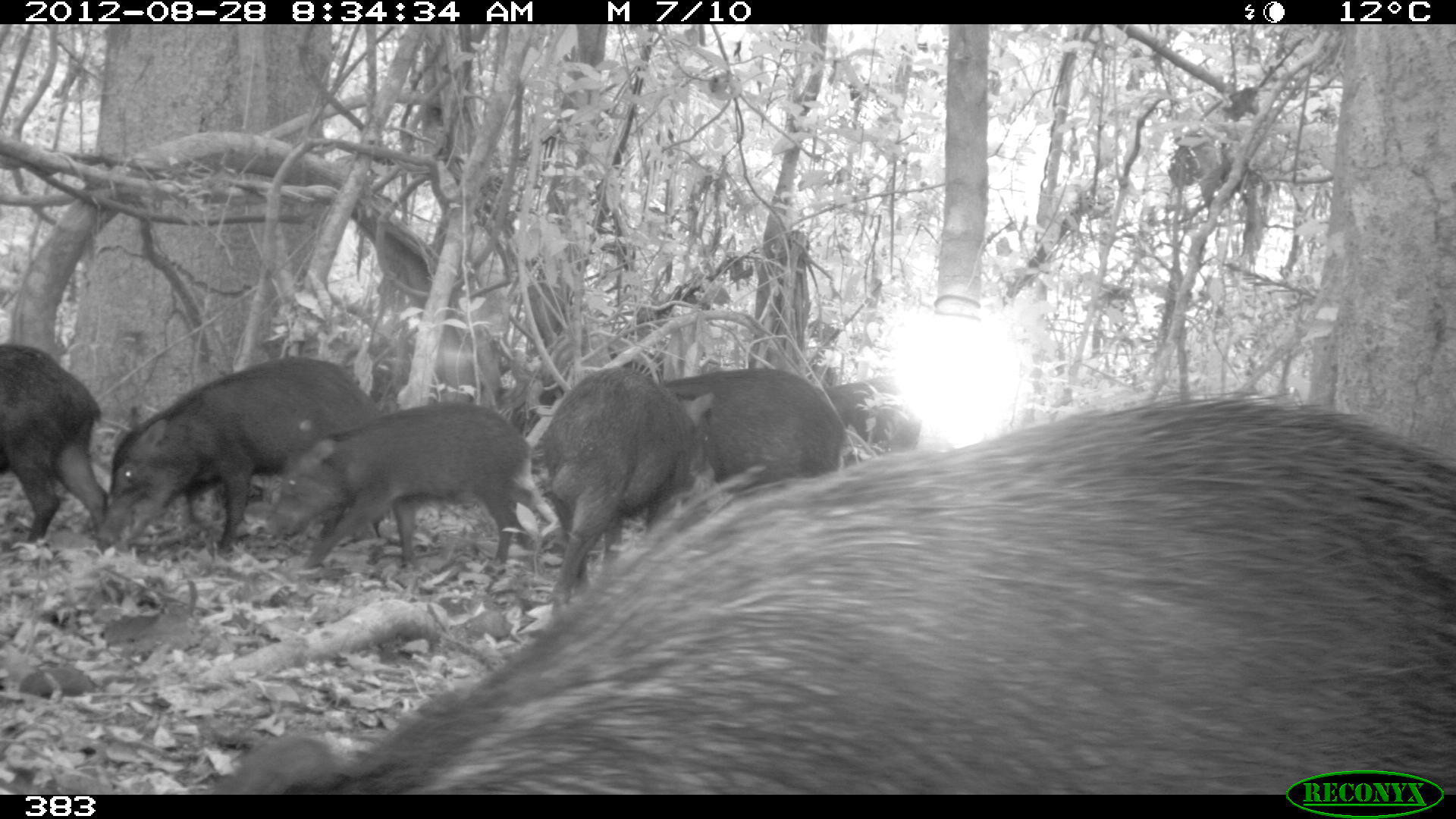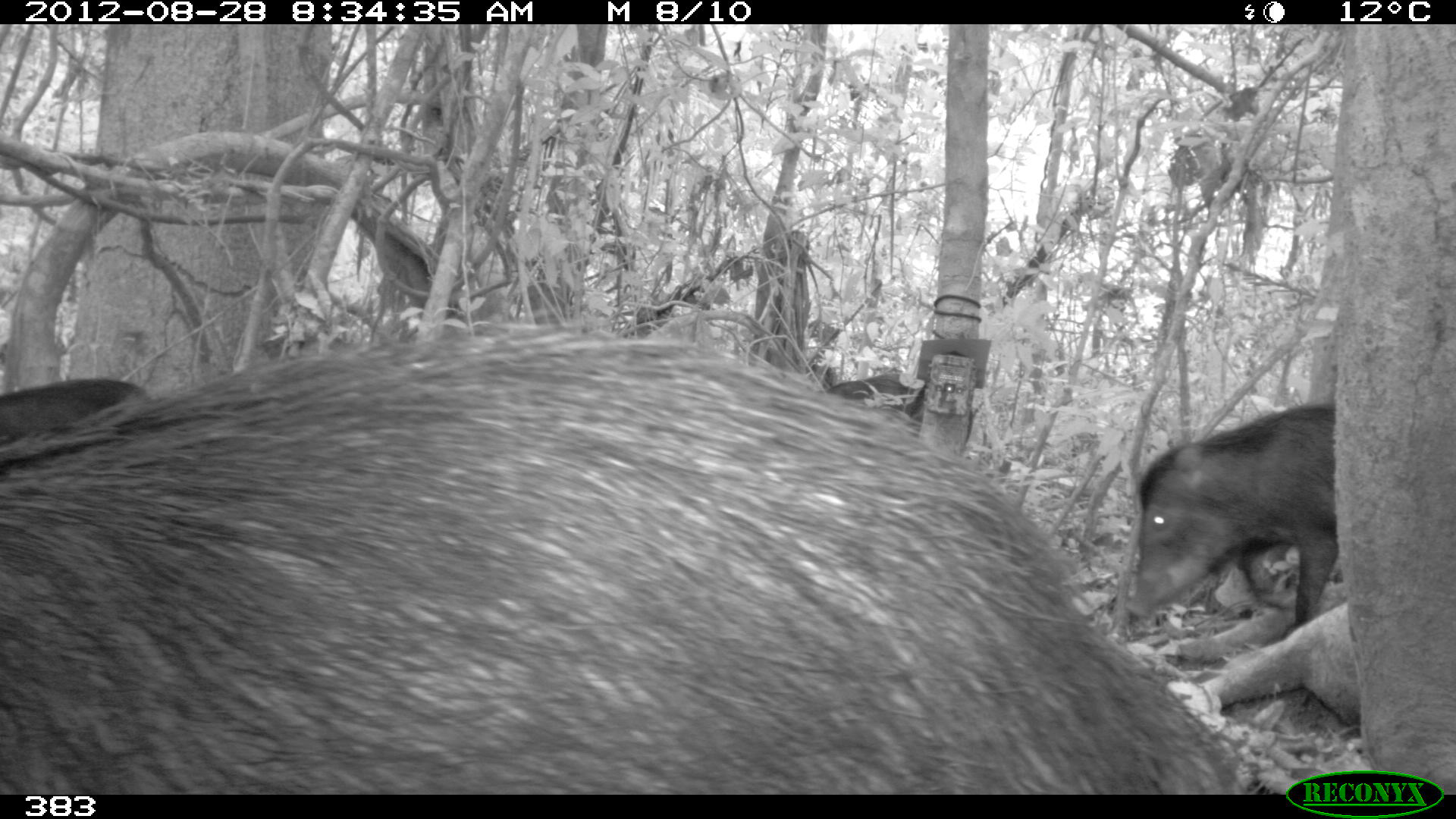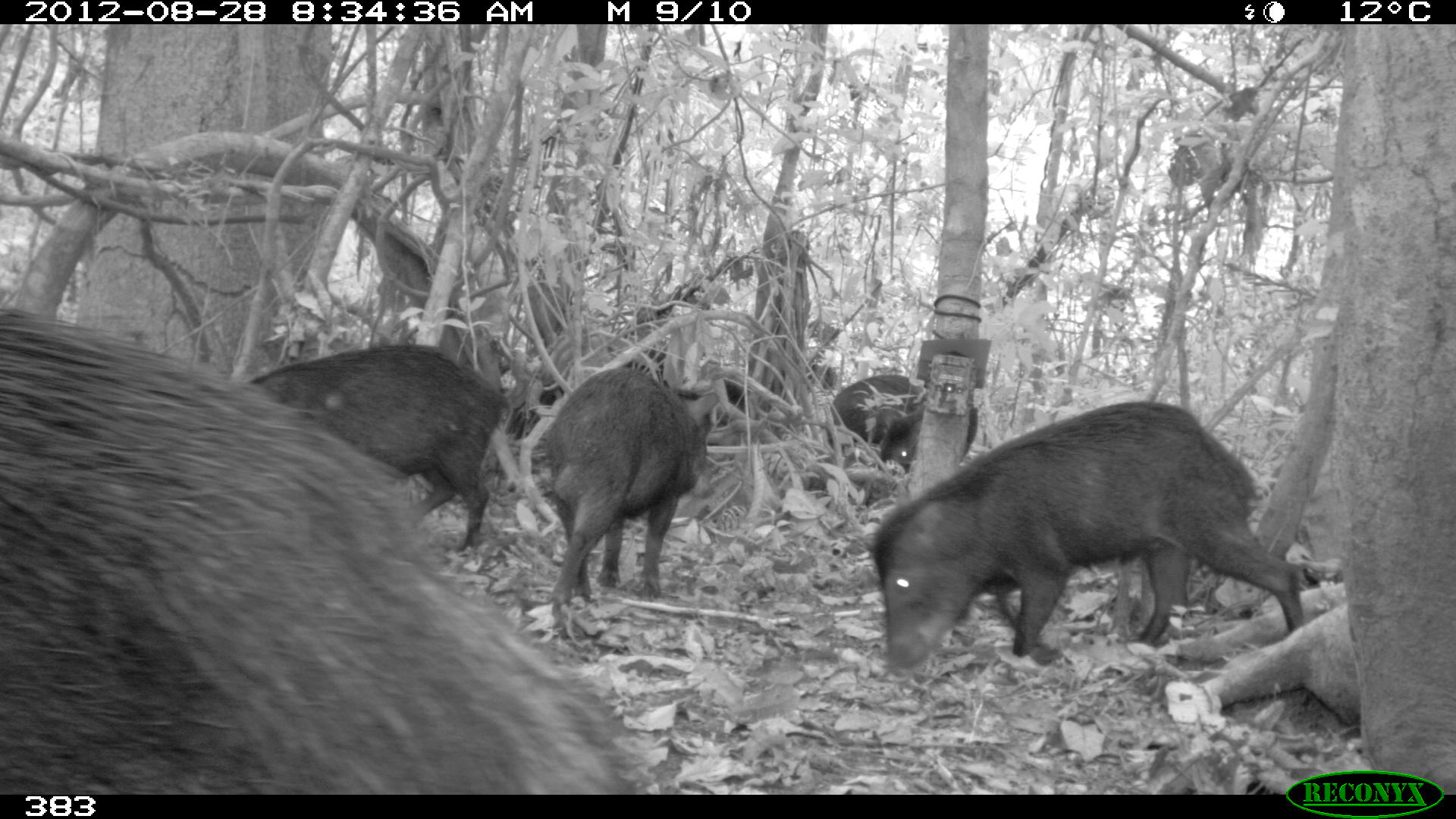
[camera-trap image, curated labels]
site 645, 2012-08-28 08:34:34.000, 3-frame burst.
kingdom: Animalia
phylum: Chordata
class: Mammalia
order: Artiodactyla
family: Tayassuidae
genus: Tayassu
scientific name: Tayassu pecari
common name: white-lipped peccary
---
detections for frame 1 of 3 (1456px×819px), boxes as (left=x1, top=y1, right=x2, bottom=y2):
tayassu pecari: (left=246, top=385, right=1455, bottom=793); (left=95, top=355, right=395, bottom=558); (left=263, top=401, right=539, bottom=569); (left=536, top=365, right=717, bottom=617); (left=640, top=365, right=848, bottom=535); (left=0, top=340, right=110, bottom=545); (left=820, top=373, right=926, bottom=456)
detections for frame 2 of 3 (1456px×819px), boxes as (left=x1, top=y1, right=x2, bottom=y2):
tayassu pecari: (left=1, top=319, right=1272, bottom=796); (left=1122, top=402, right=1362, bottom=641); (left=1, top=376, right=153, bottom=445); (left=821, top=367, right=926, bottom=414)